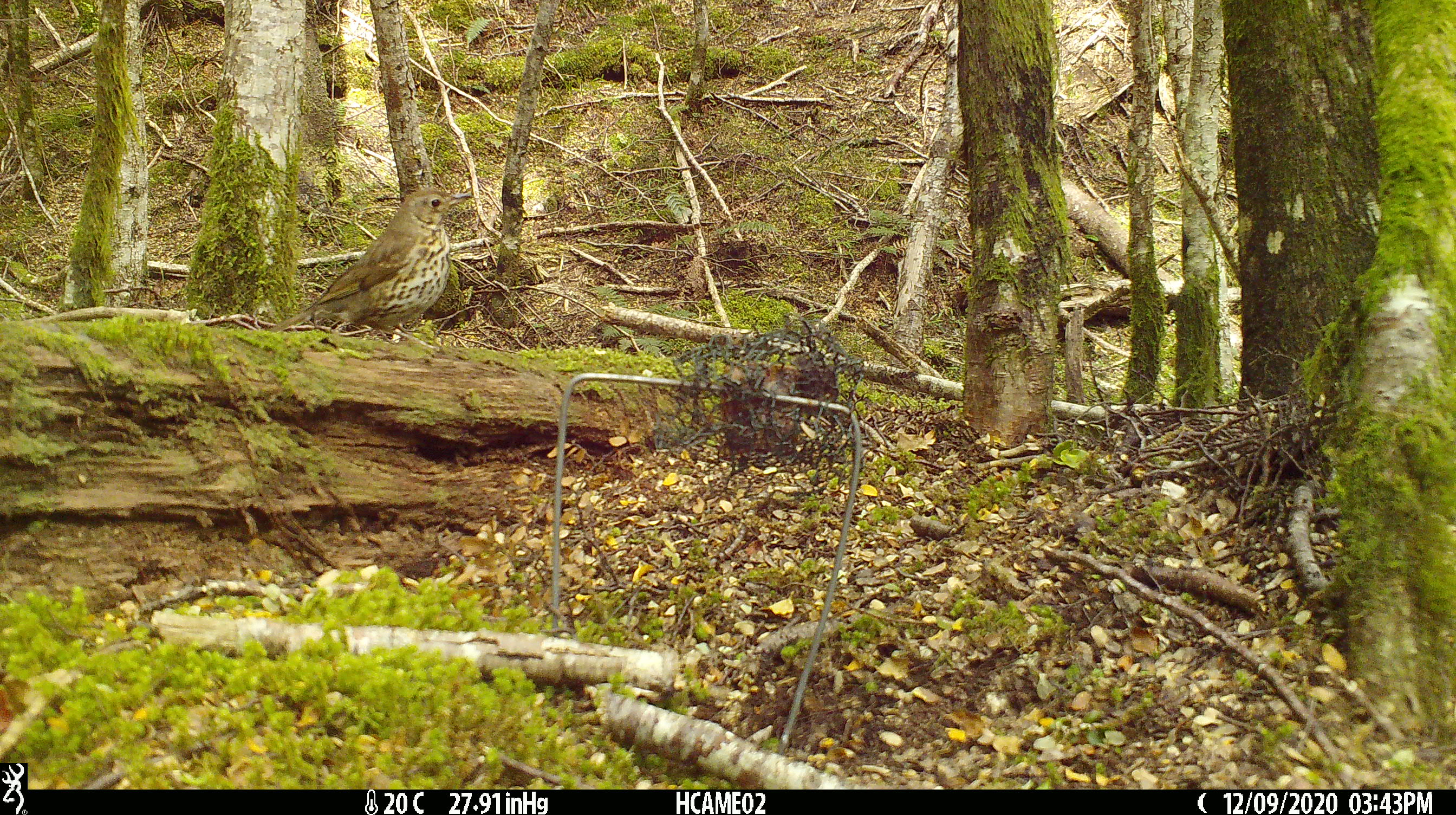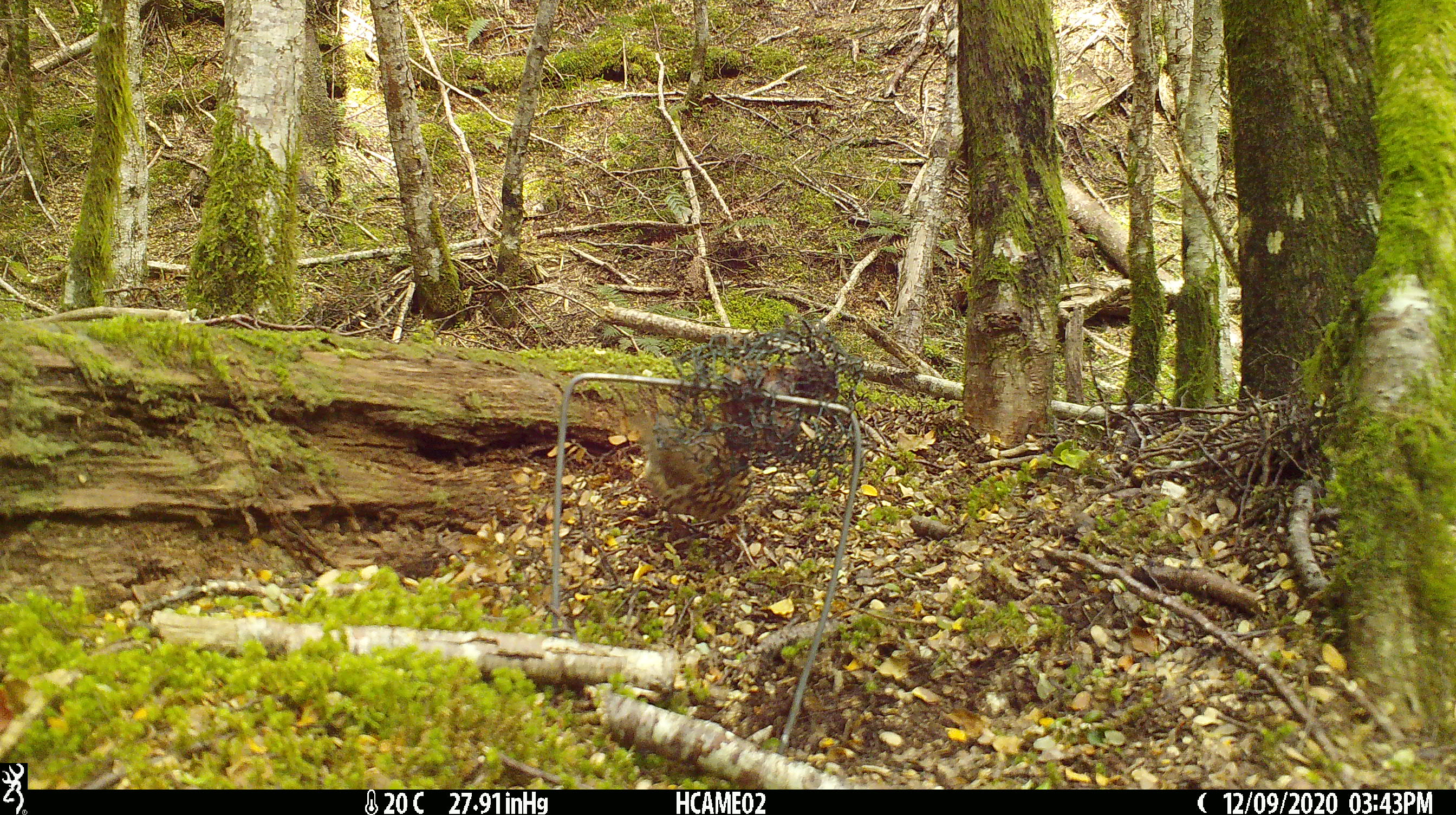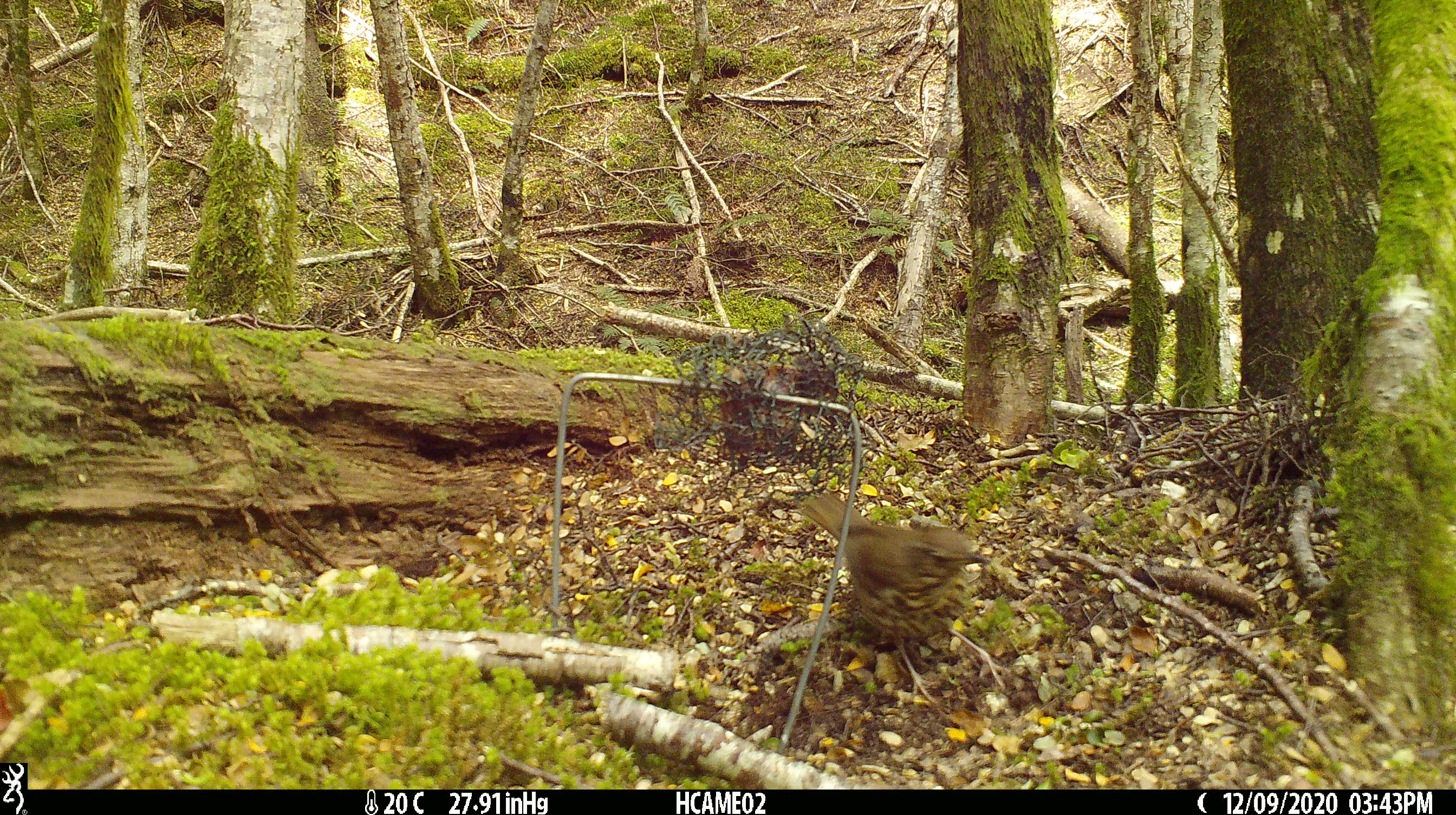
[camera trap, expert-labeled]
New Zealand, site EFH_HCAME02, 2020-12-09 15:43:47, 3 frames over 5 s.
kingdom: Animalia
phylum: Chordata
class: Aves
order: Passeriformes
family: Turdidae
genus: Turdus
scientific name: Turdus philomelos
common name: song thrush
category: thrush